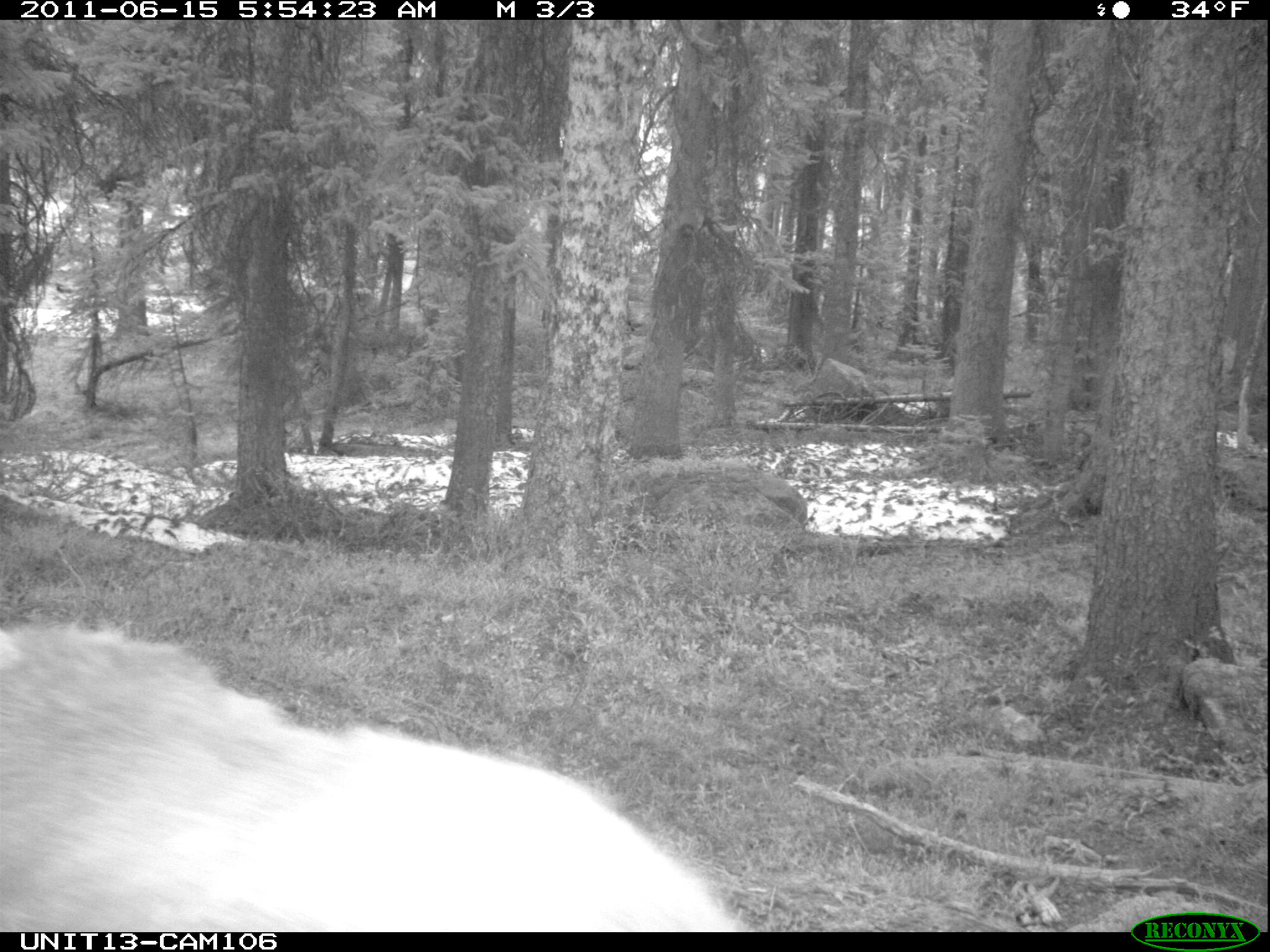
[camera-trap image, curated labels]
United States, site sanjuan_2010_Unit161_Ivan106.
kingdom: Animalia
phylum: Chordata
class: Mammalia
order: Artiodactyla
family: Cervidae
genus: Cervus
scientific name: Cervus elaphus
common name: red deer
Cervus elaphus (red deer).